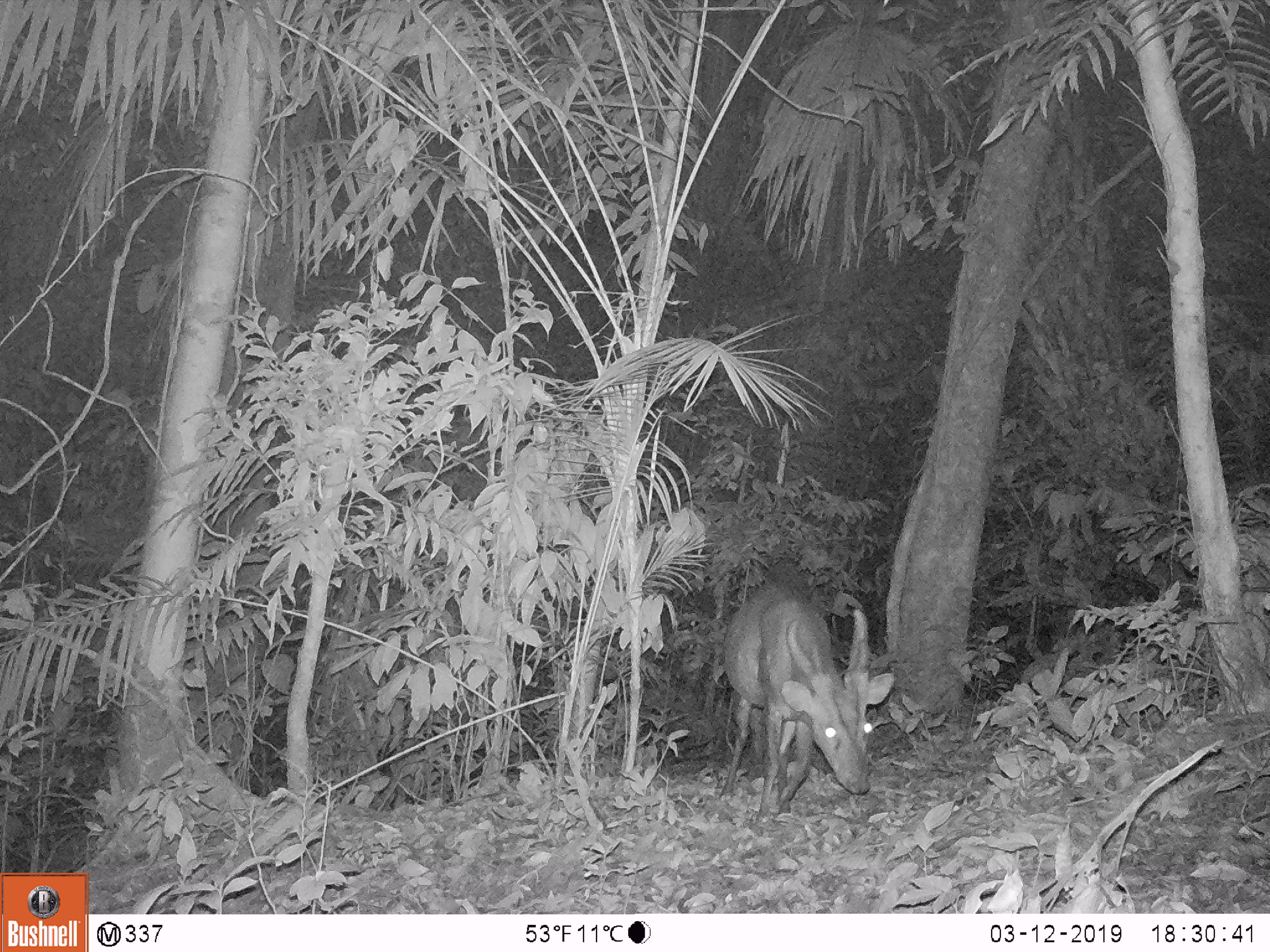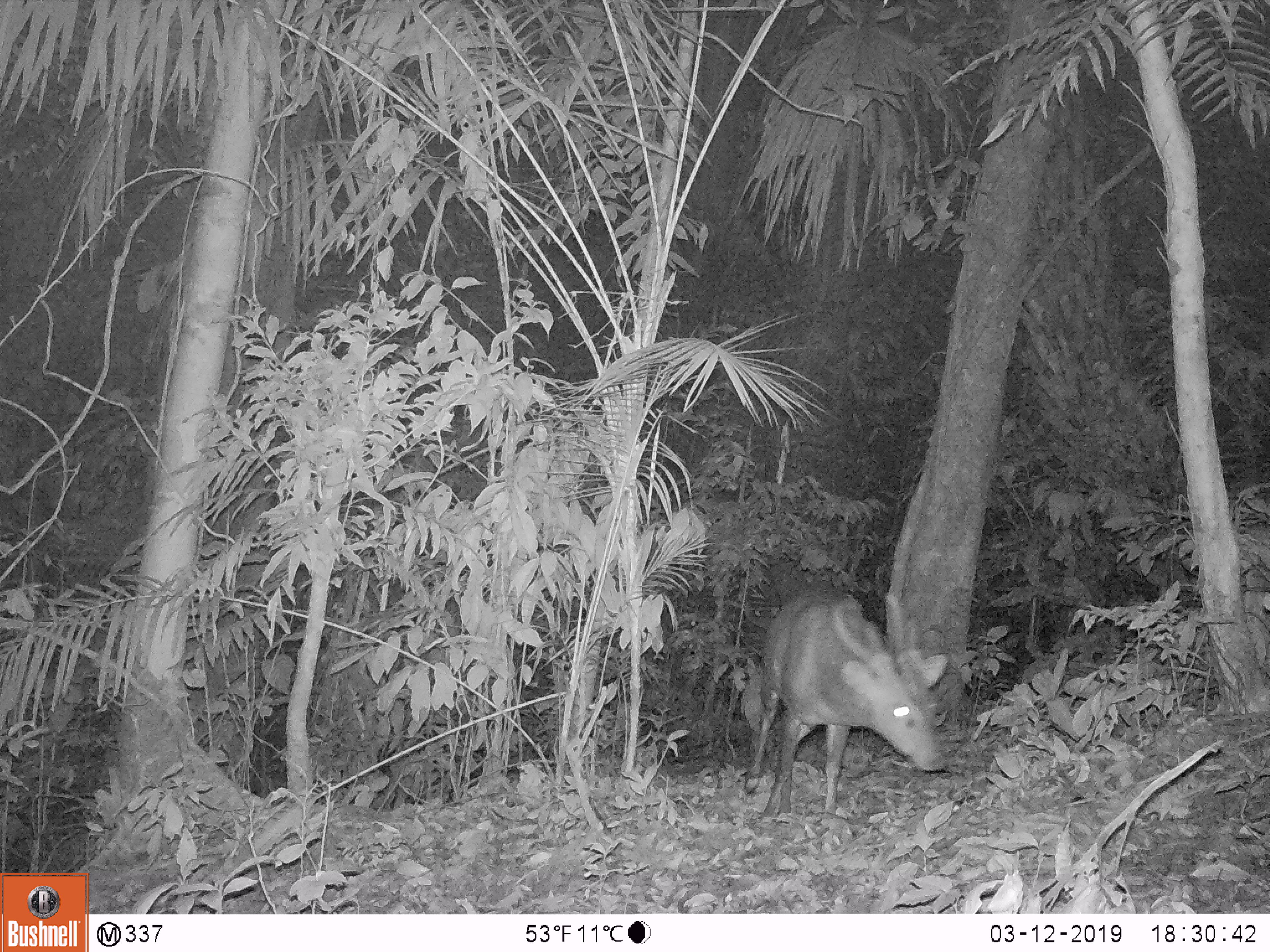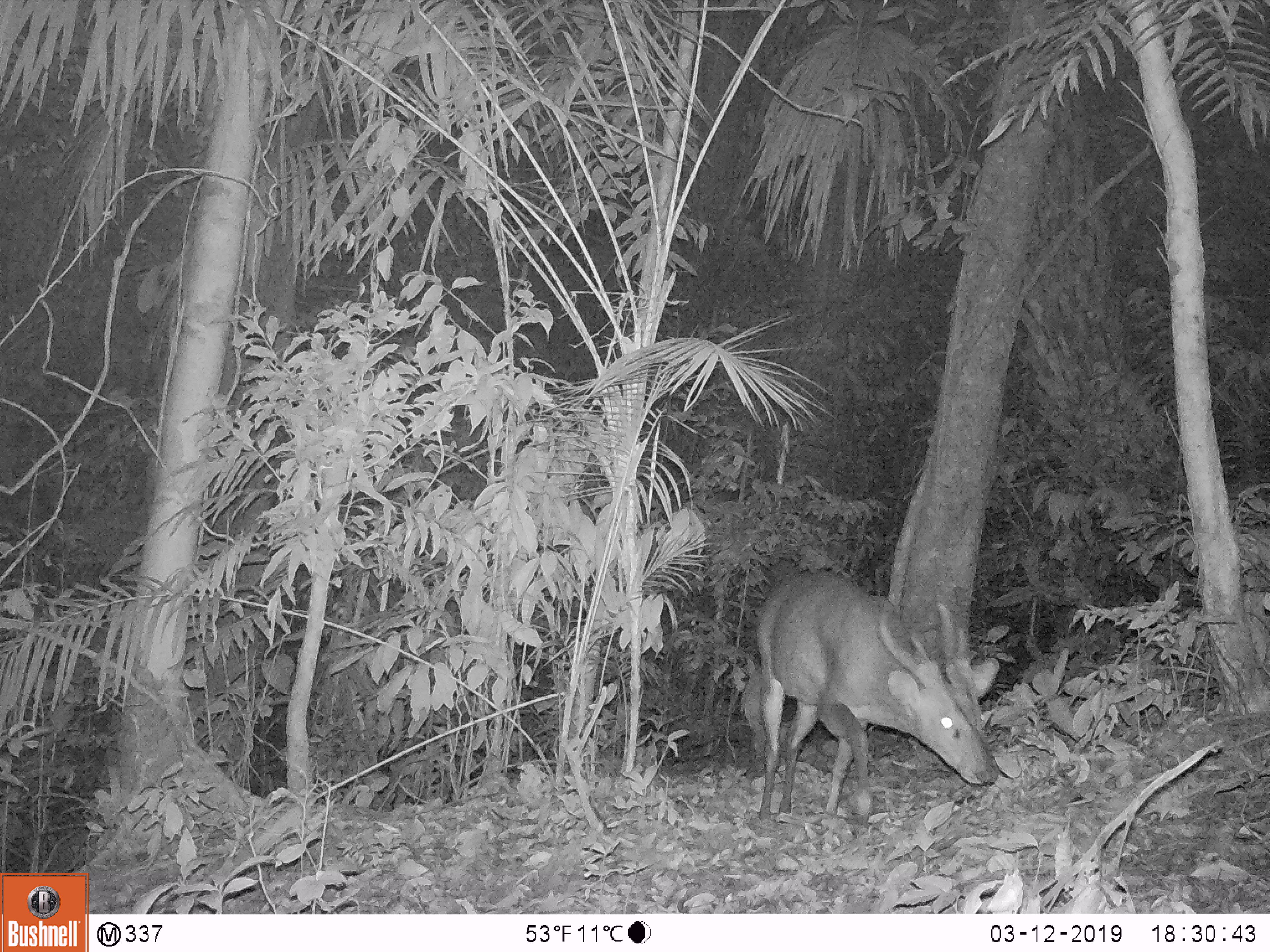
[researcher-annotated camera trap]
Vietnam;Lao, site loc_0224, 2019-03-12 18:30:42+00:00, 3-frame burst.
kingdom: Animalia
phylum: Chordata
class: Mammalia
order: Artiodactyla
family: Cervidae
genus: Muntiacus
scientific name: Muntiacus vuquangensis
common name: large-antlered muntjac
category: large antlered muntjac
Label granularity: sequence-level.